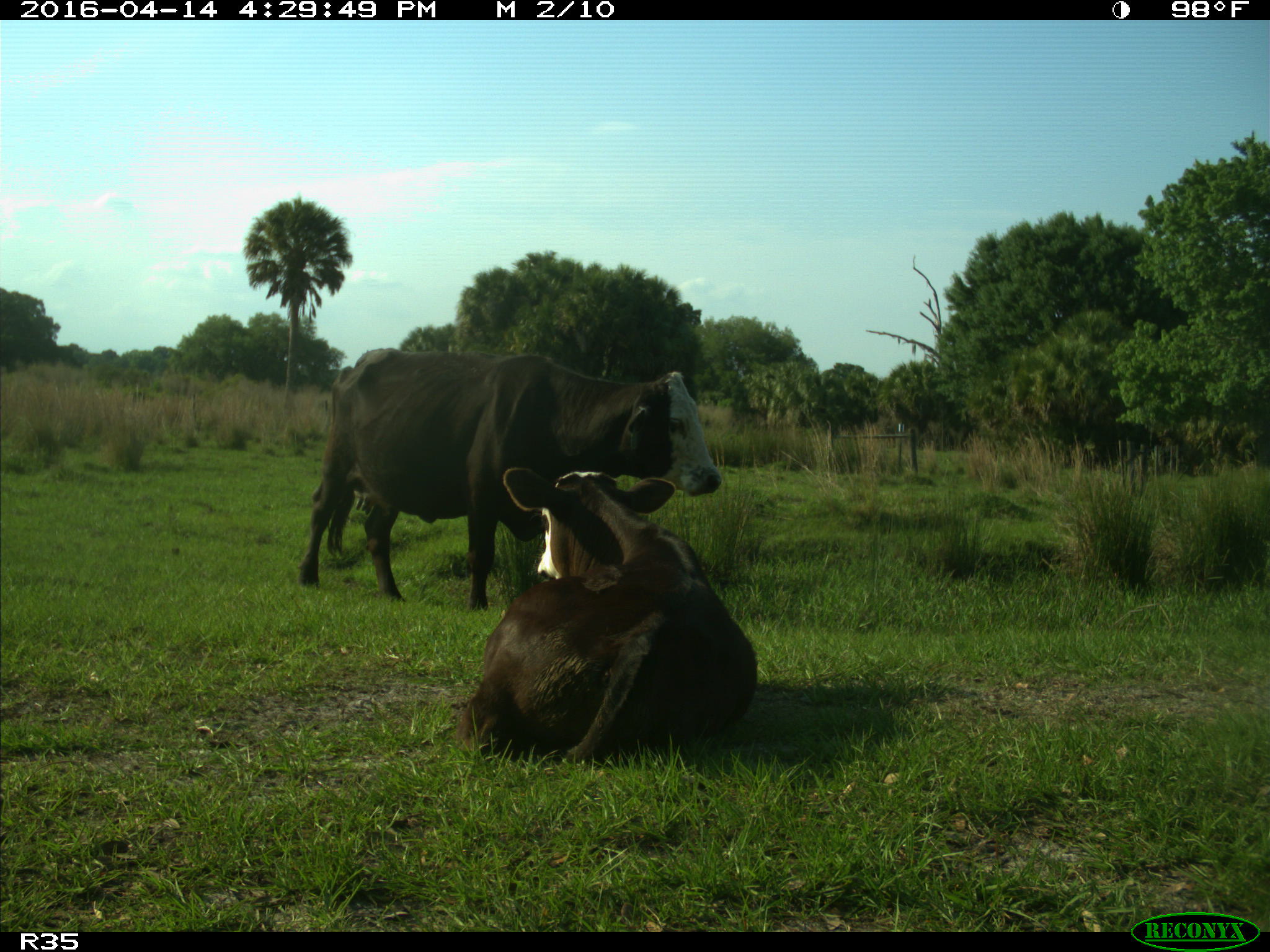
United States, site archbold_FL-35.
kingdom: Animalia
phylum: Chordata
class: Mammalia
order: Artiodactyla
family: Bovidae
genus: Bos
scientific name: Bos taurus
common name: domestic cow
Bos taurus (domestic cow).